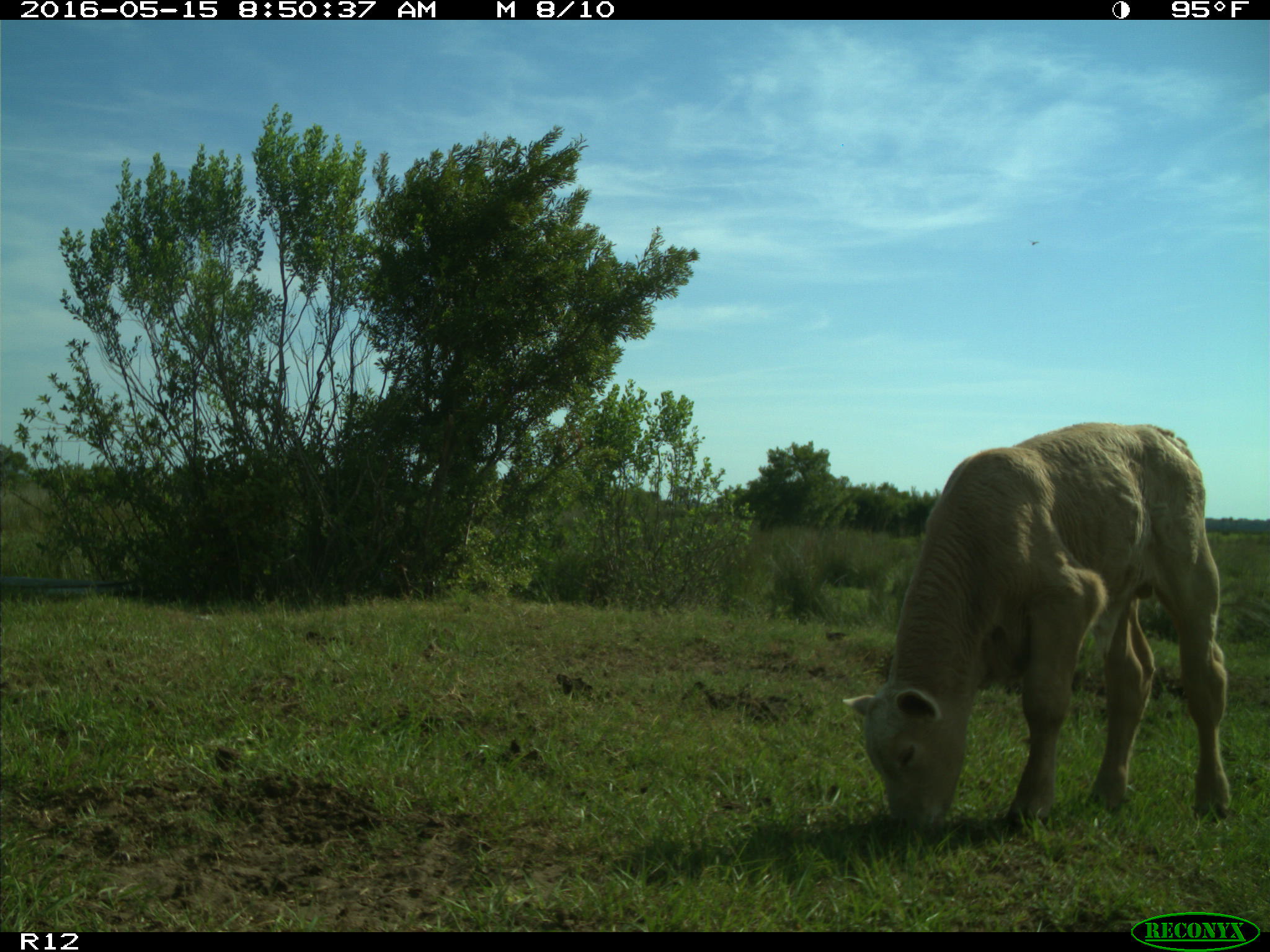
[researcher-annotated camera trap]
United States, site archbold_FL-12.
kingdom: Animalia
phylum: Chordata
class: Mammalia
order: Artiodactyla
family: Bovidae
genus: Bos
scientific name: Bos taurus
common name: domestic cow